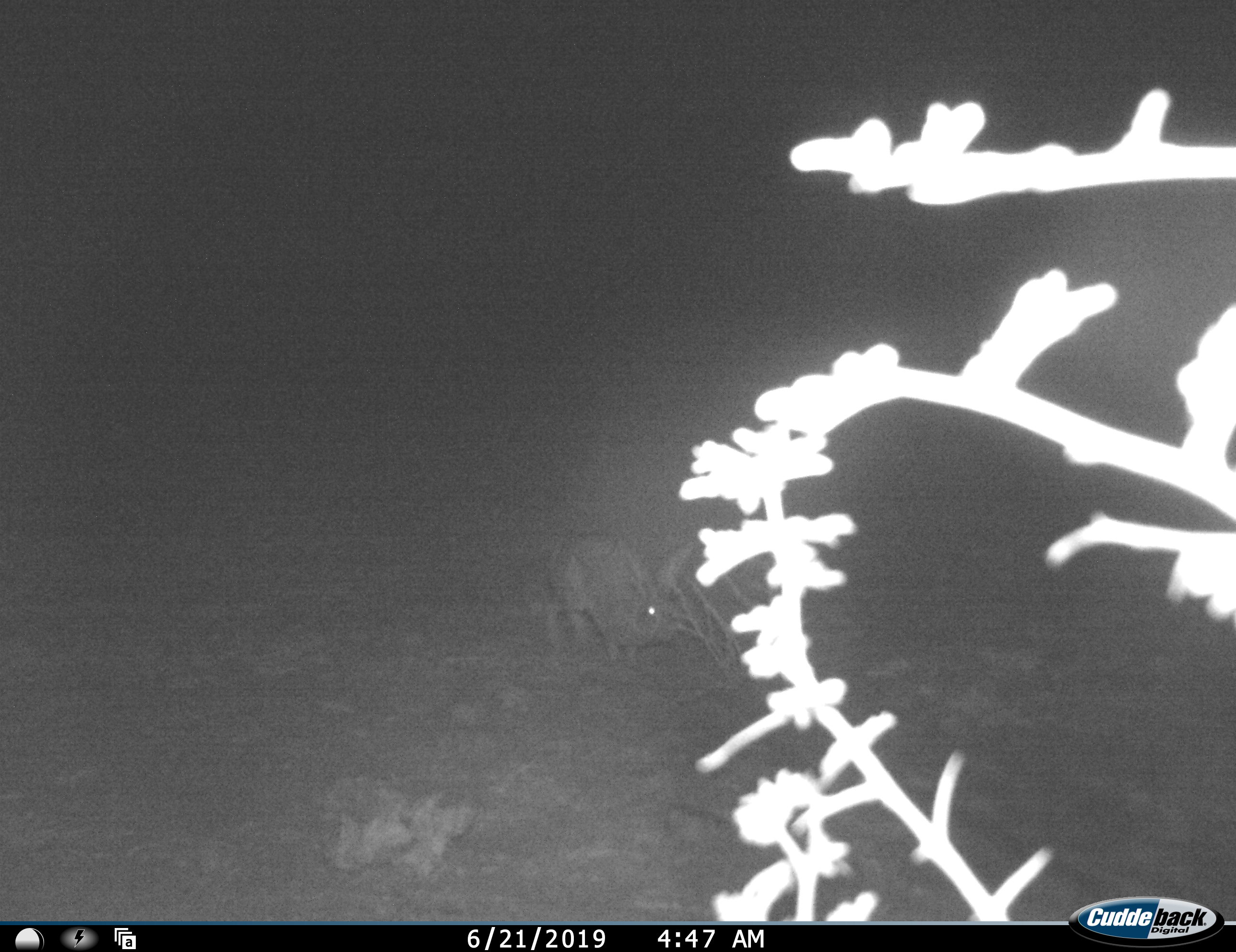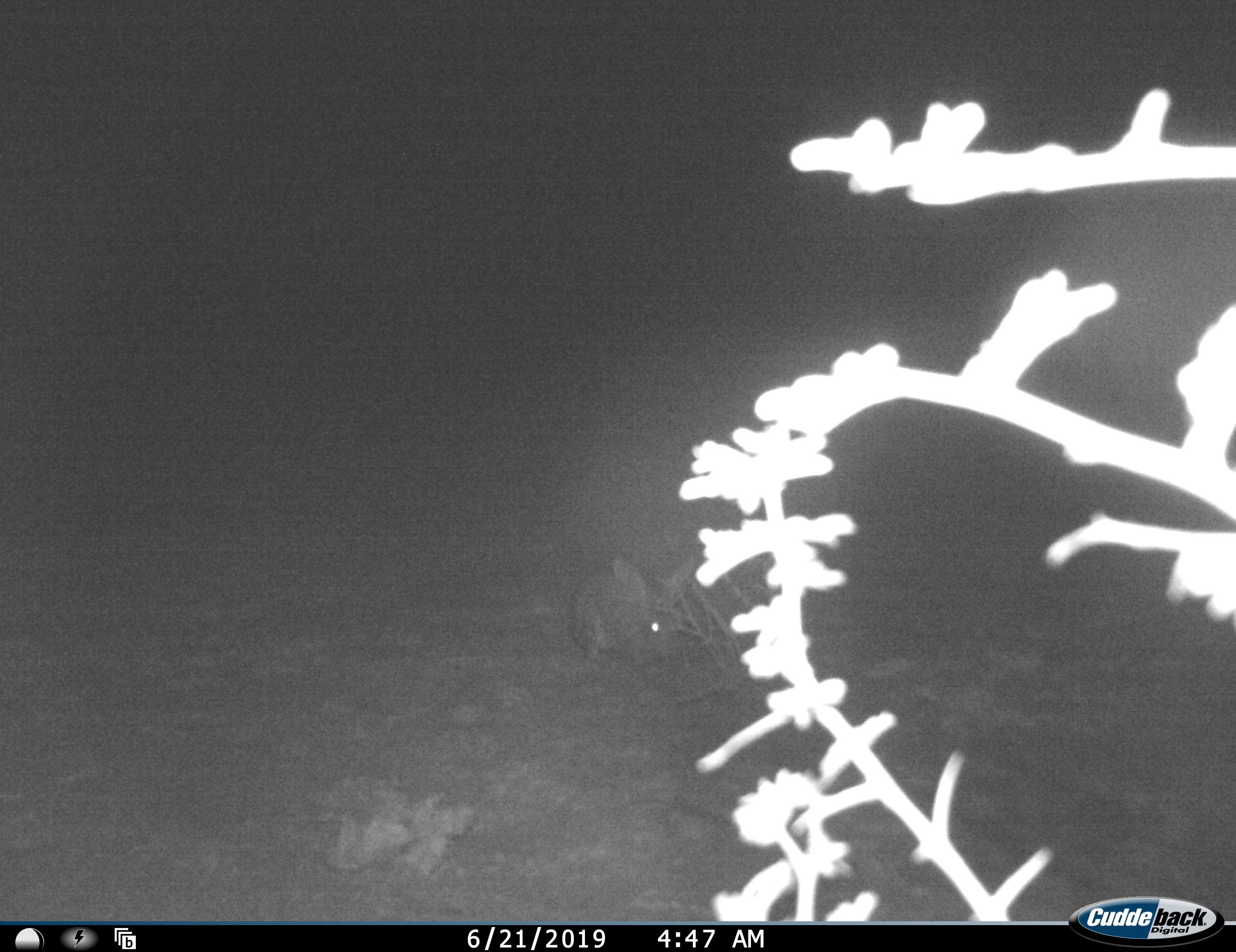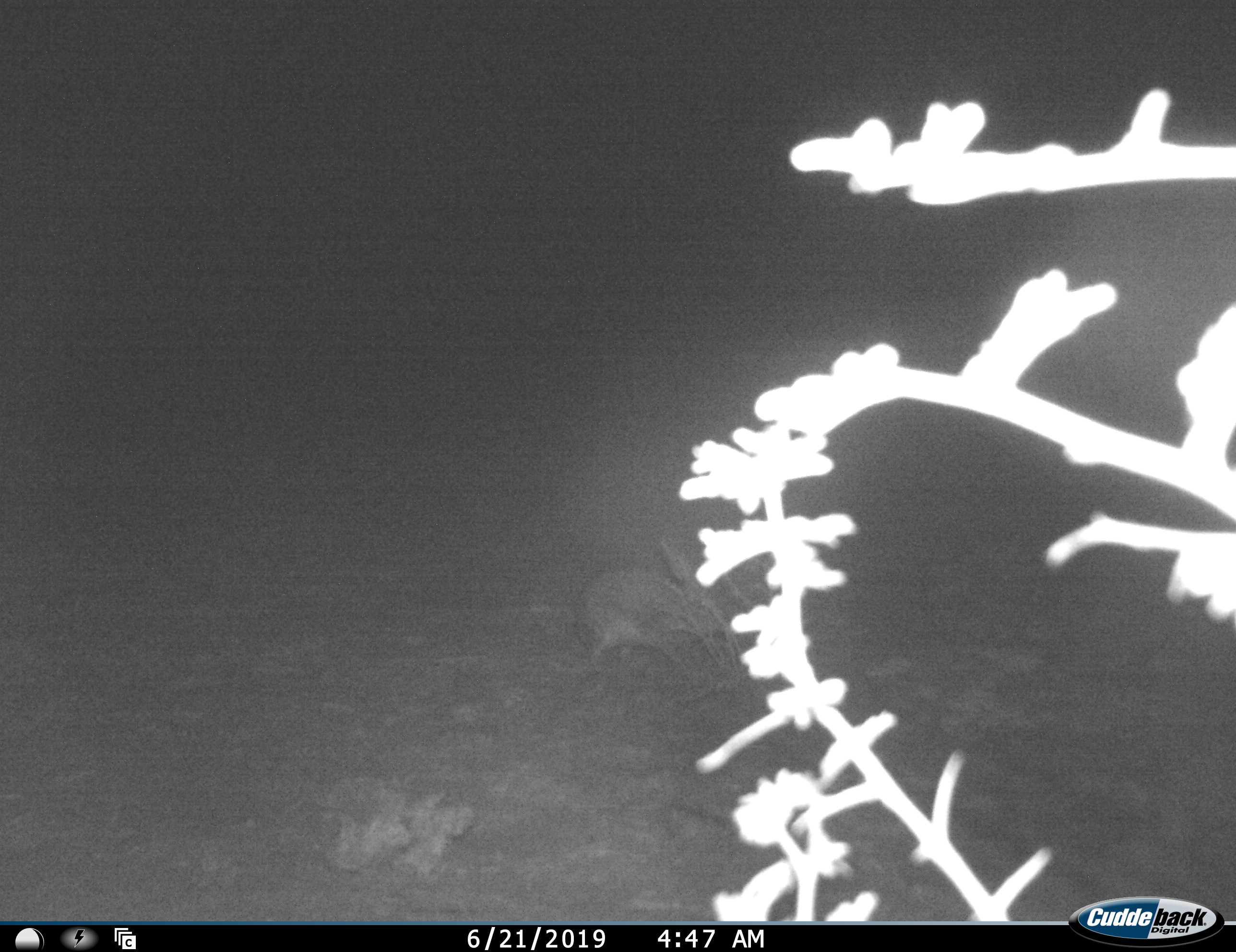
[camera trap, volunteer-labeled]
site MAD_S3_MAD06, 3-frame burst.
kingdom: Animalia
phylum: Chordata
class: Mammalia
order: Lagomorpha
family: Leporidae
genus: Lepus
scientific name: Lepus capensis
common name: cape hare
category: harecape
Harecape (cape hare) (Lepus capensis), count 1. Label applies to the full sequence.